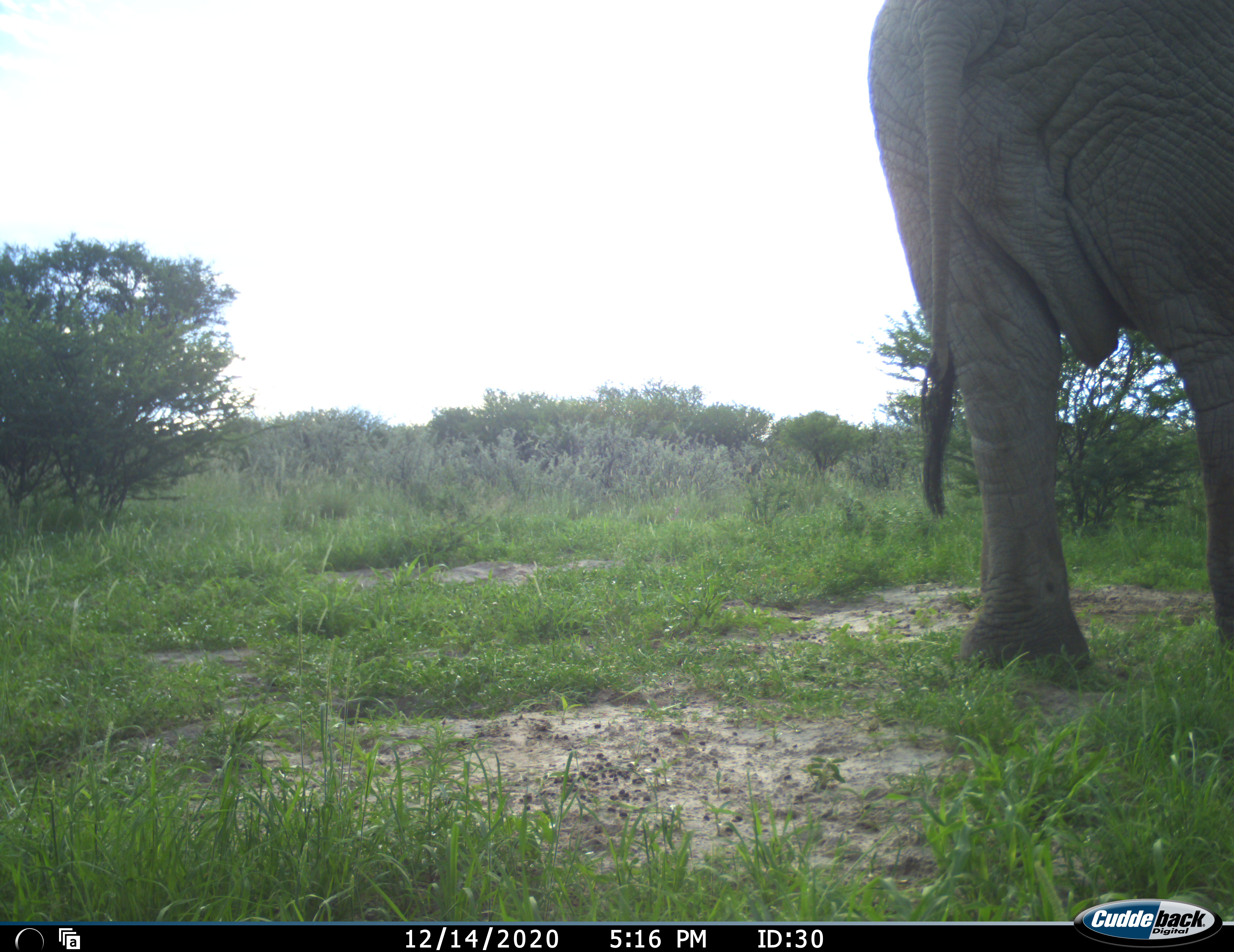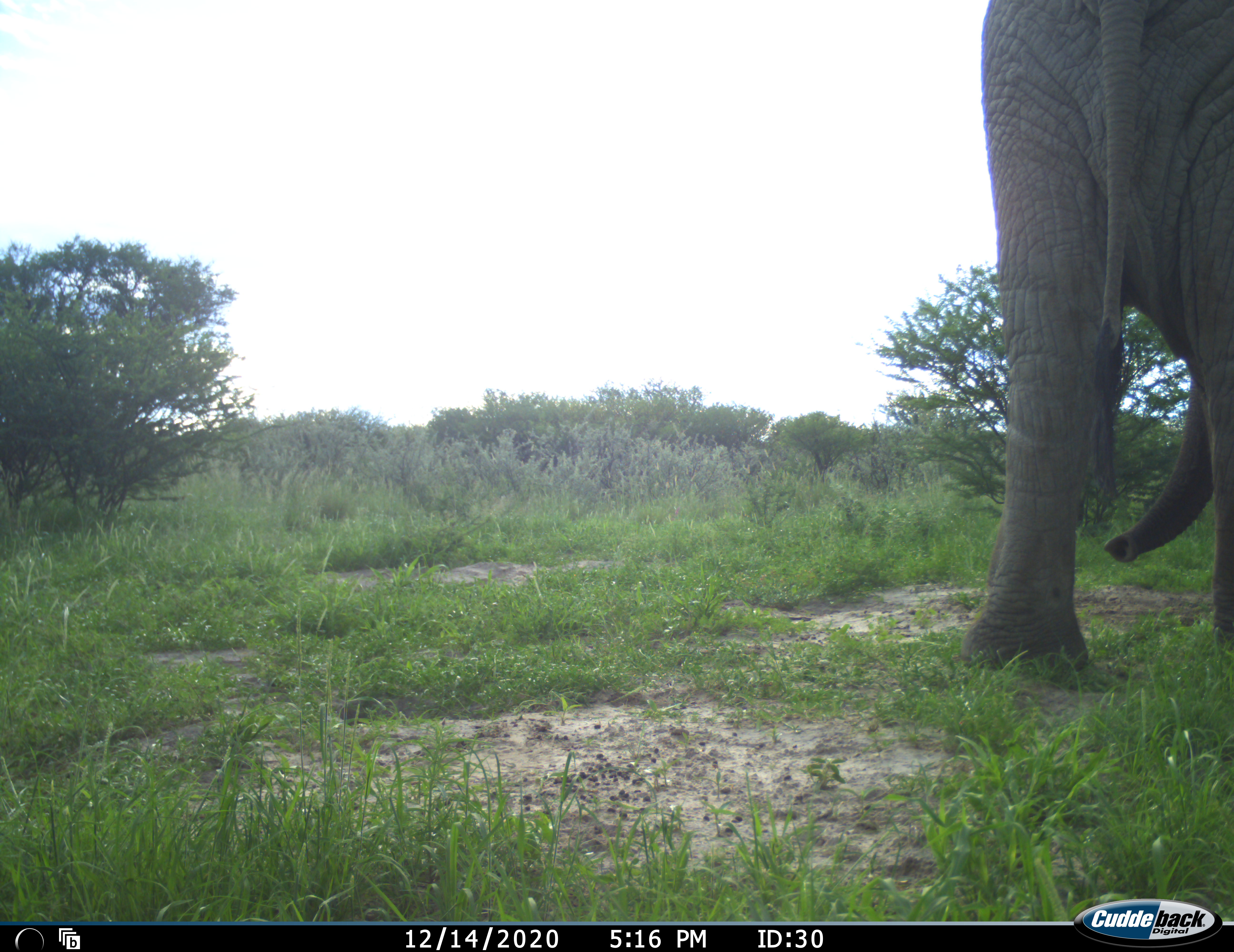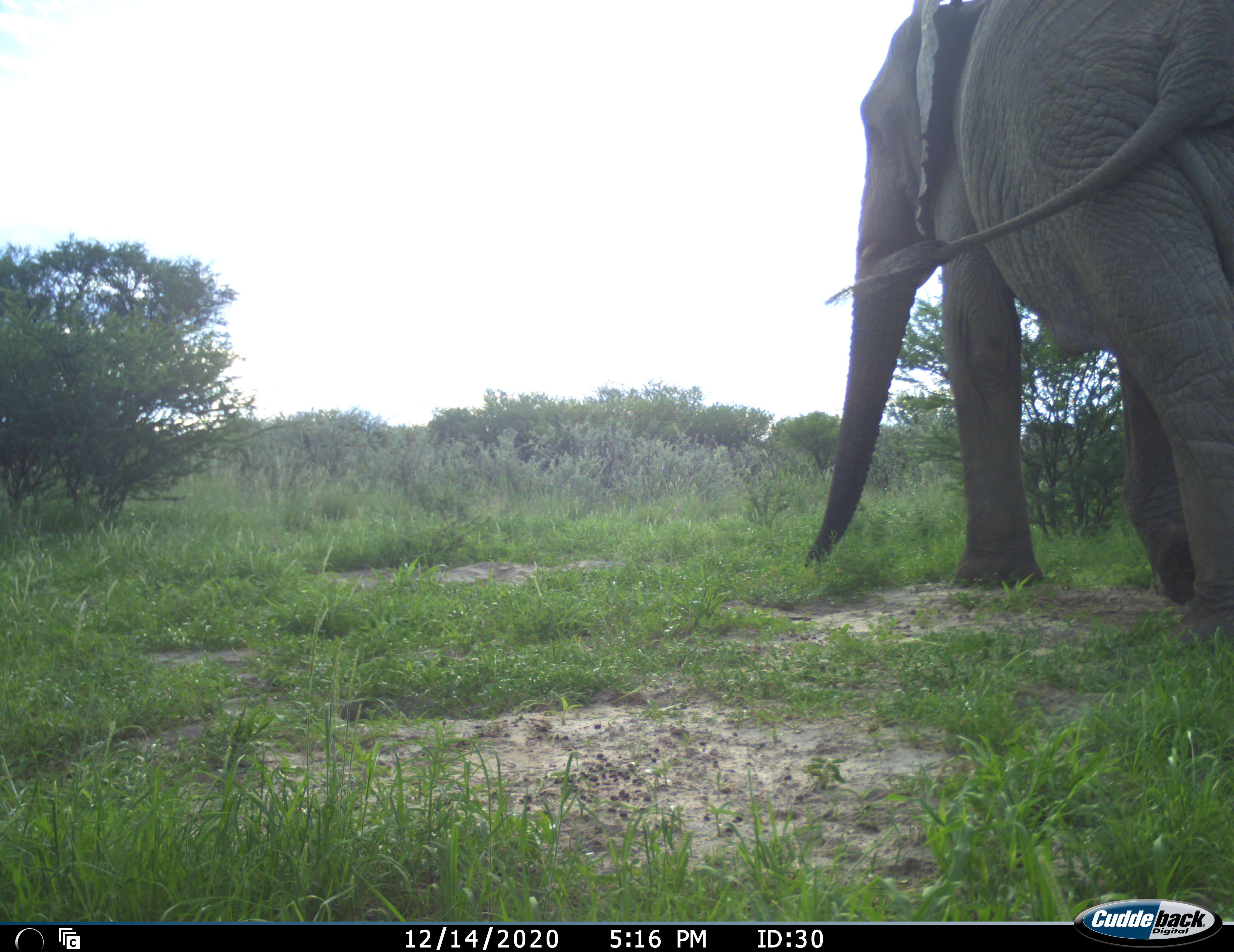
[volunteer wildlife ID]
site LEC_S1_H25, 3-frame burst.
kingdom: Animalia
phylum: Chordata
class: Mammalia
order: Proboscidea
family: Elephantidae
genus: Loxodonta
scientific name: Loxodonta africana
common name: african bush elephant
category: elephant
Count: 1.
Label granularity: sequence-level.